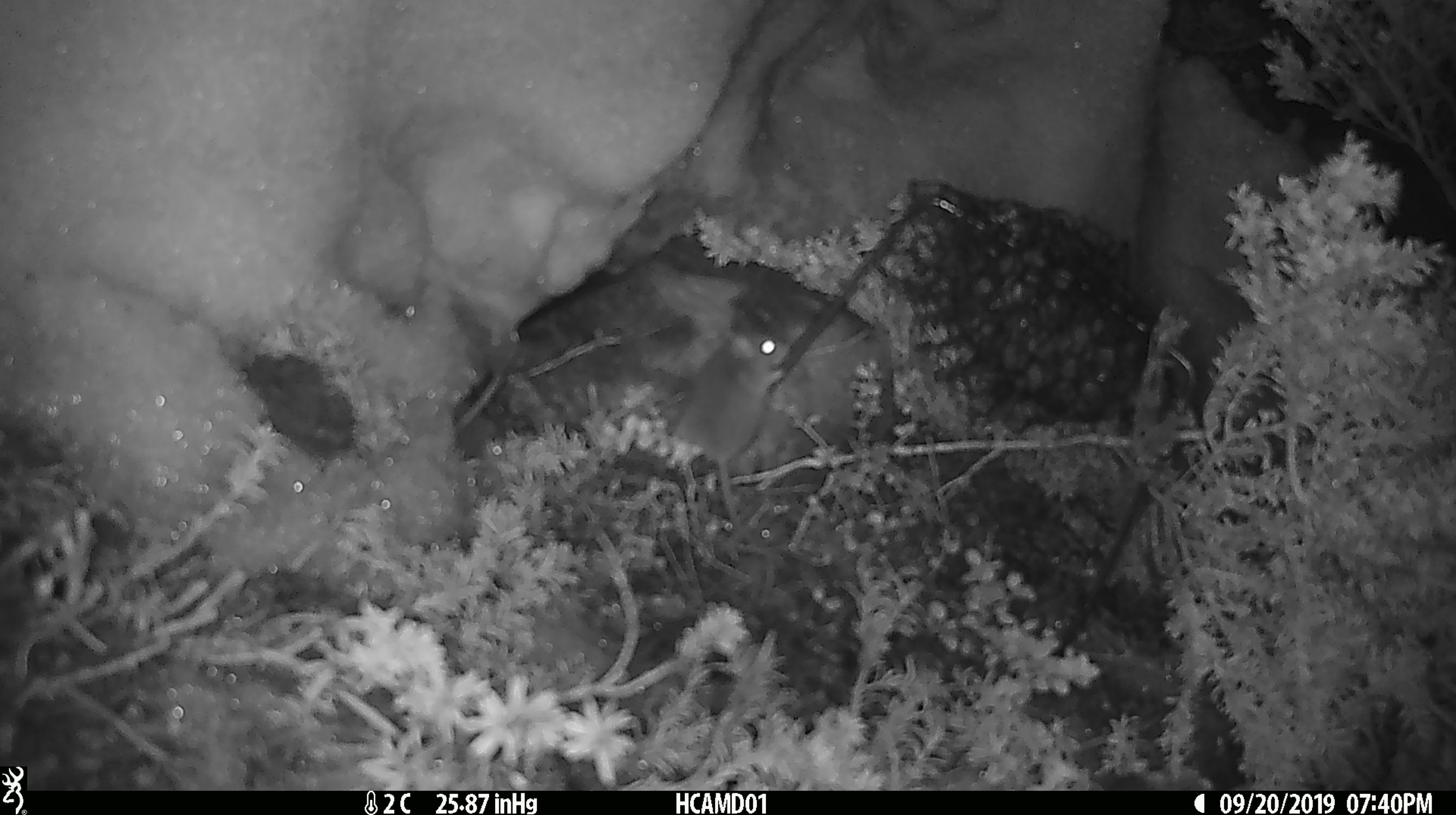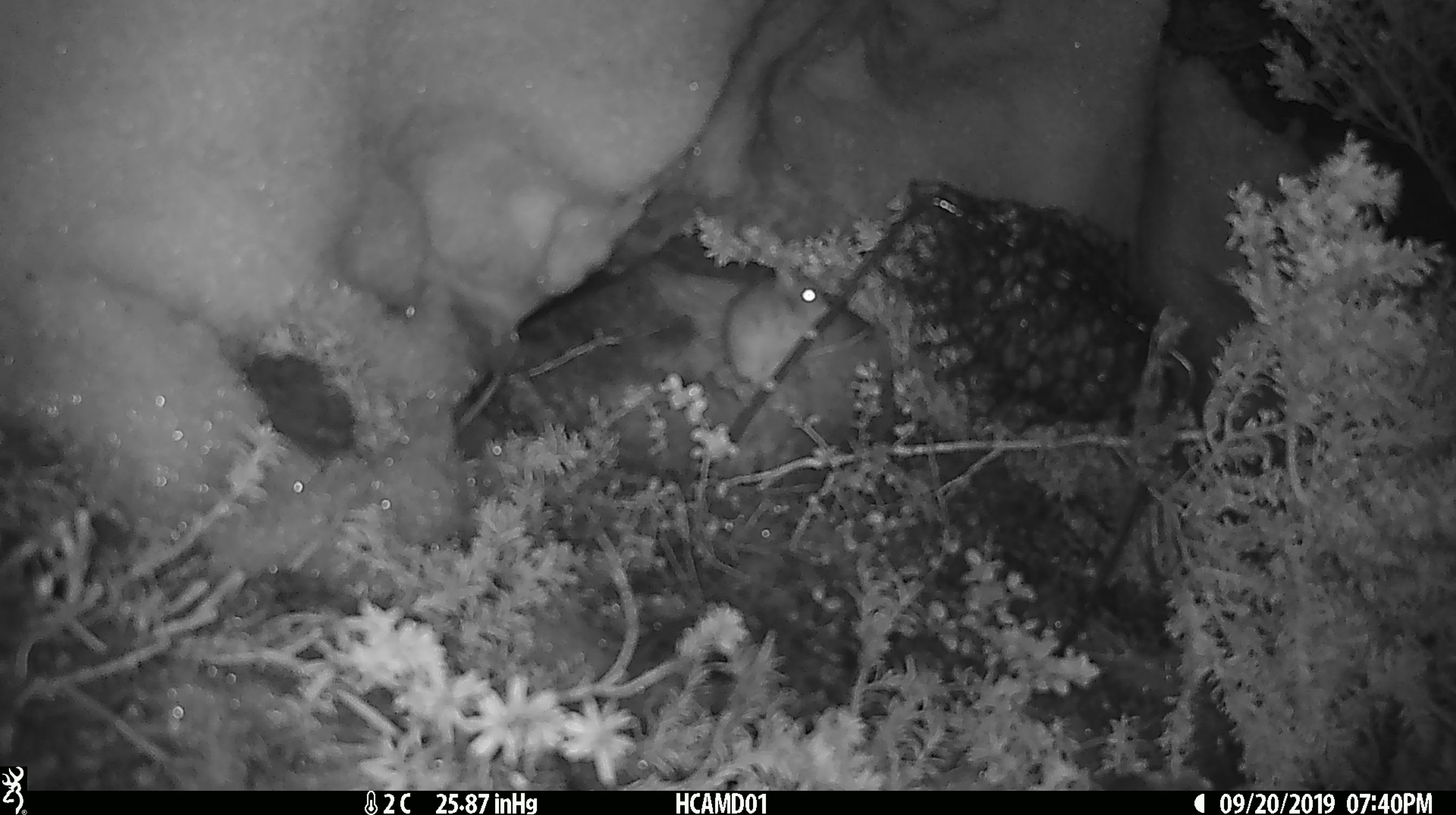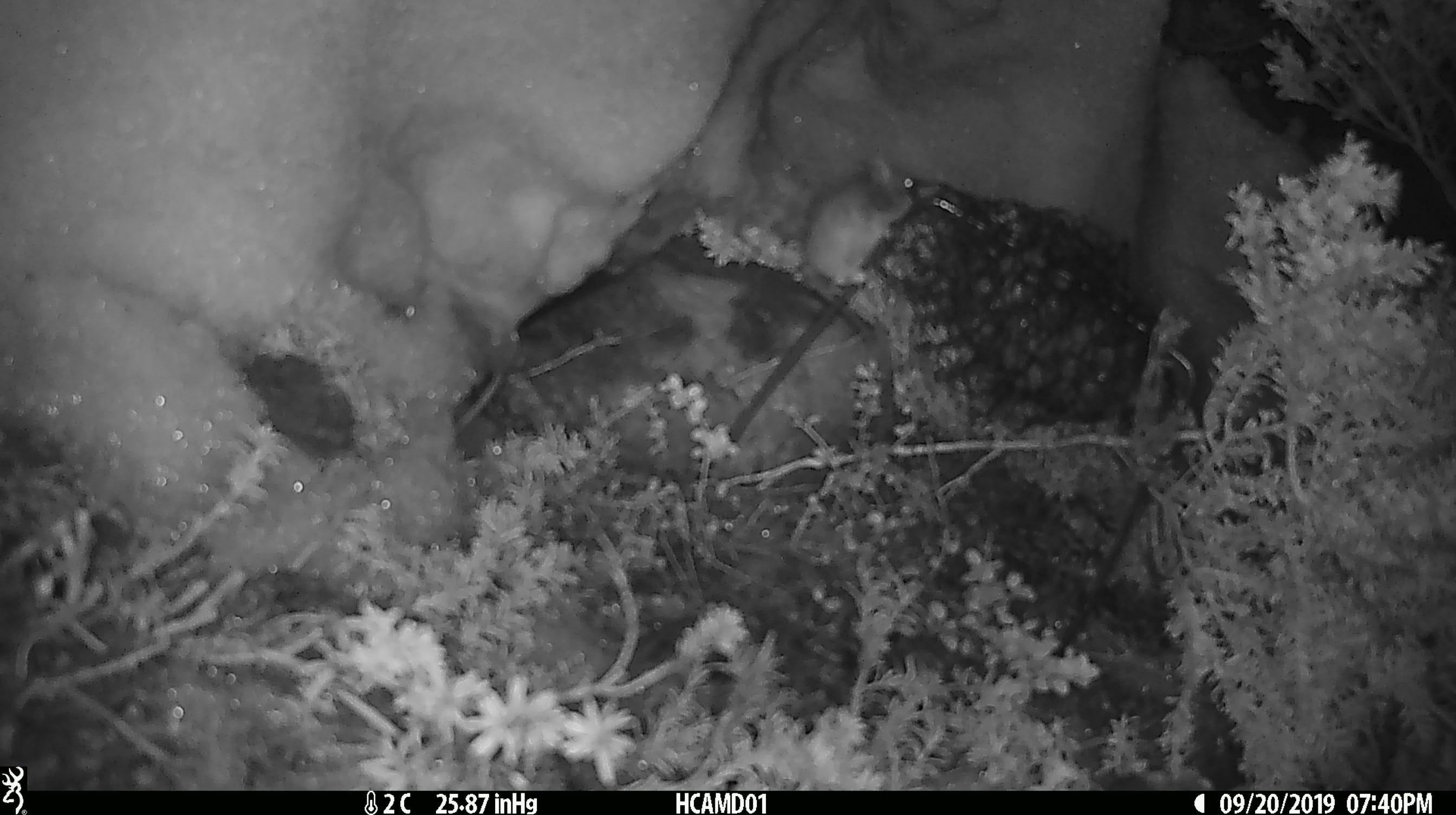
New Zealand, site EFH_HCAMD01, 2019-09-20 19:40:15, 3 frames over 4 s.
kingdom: Animalia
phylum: Chordata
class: Mammalia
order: Rodentia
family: Muridae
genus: Mus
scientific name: Mus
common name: mouse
Mouse (Mus).